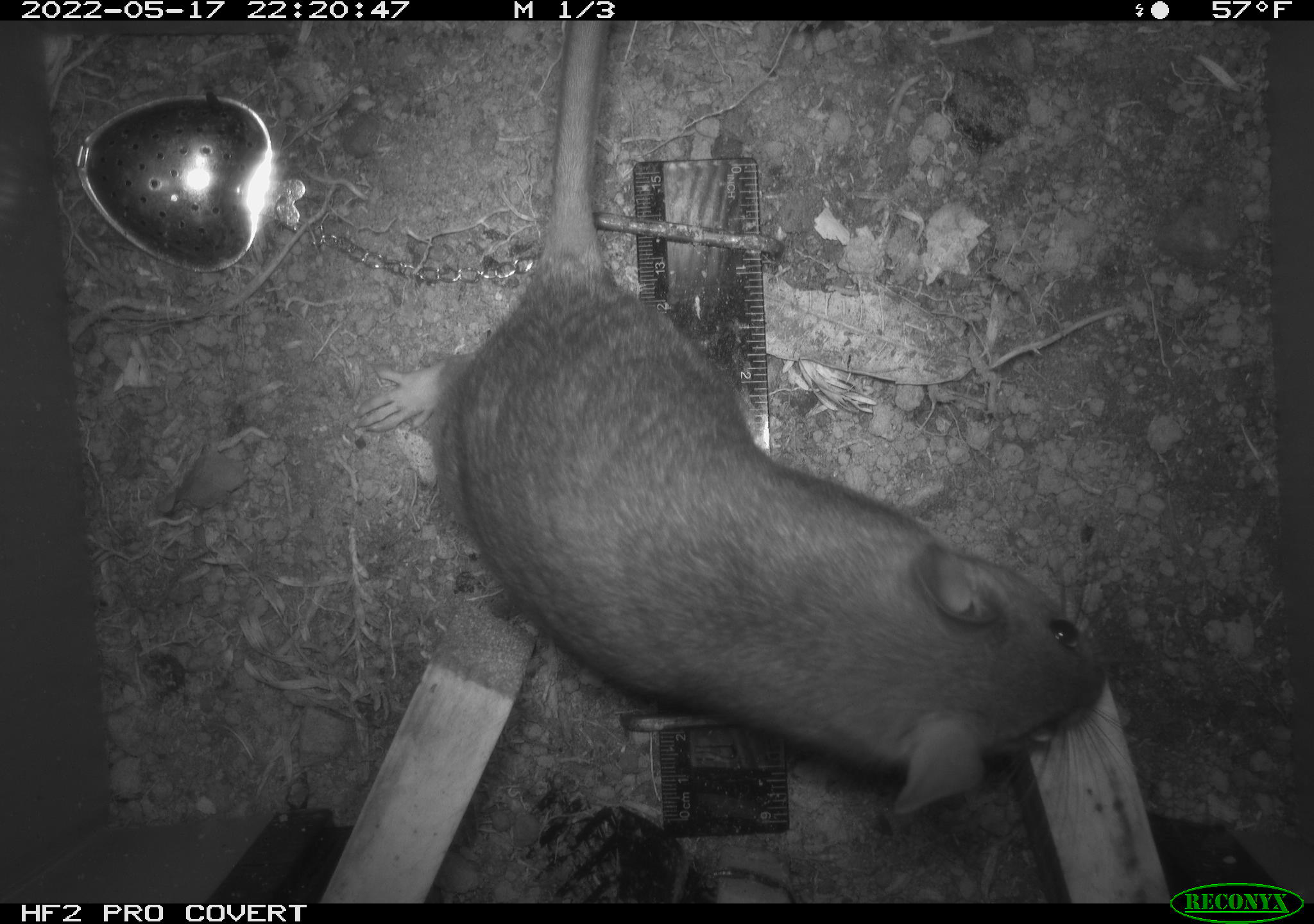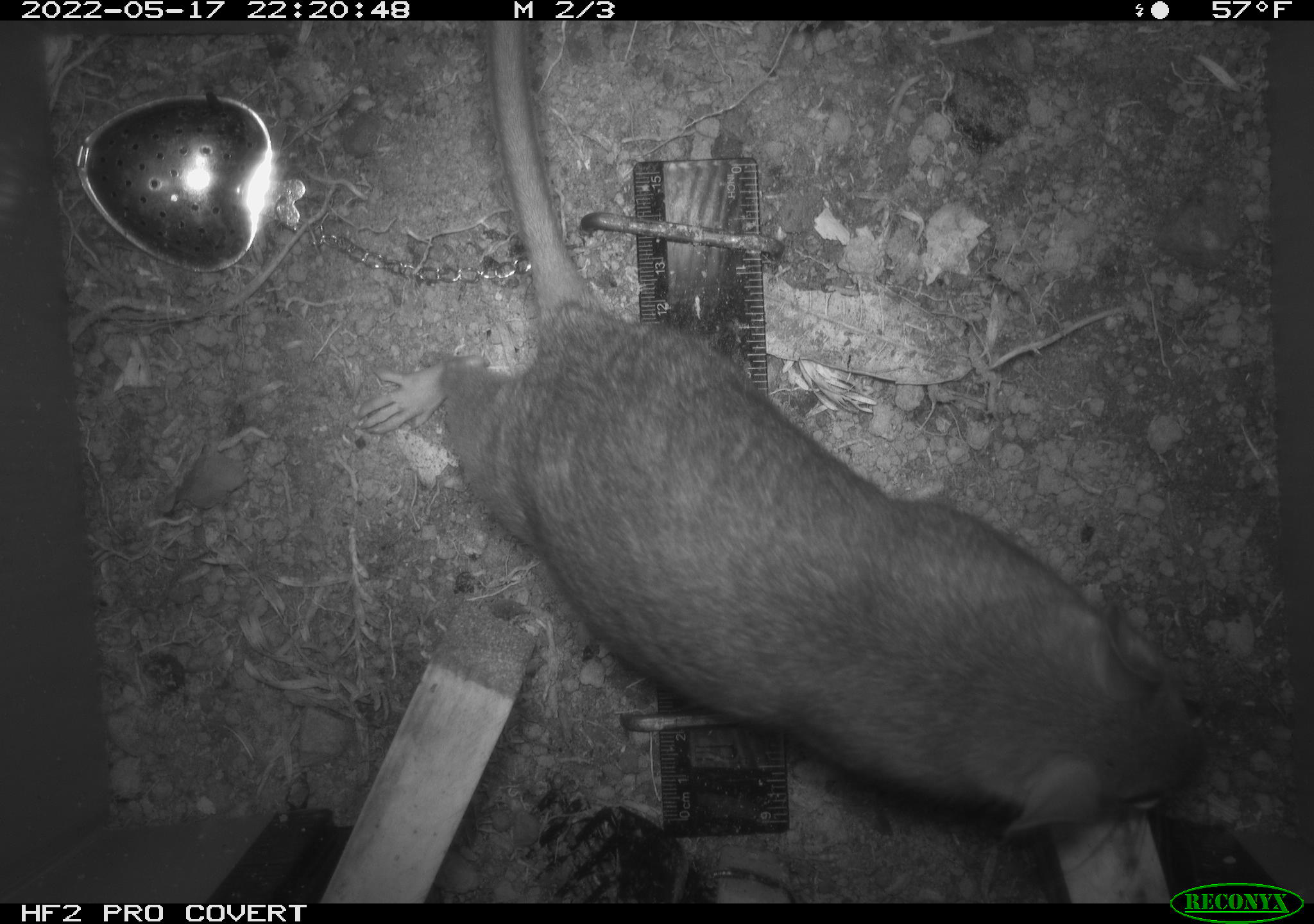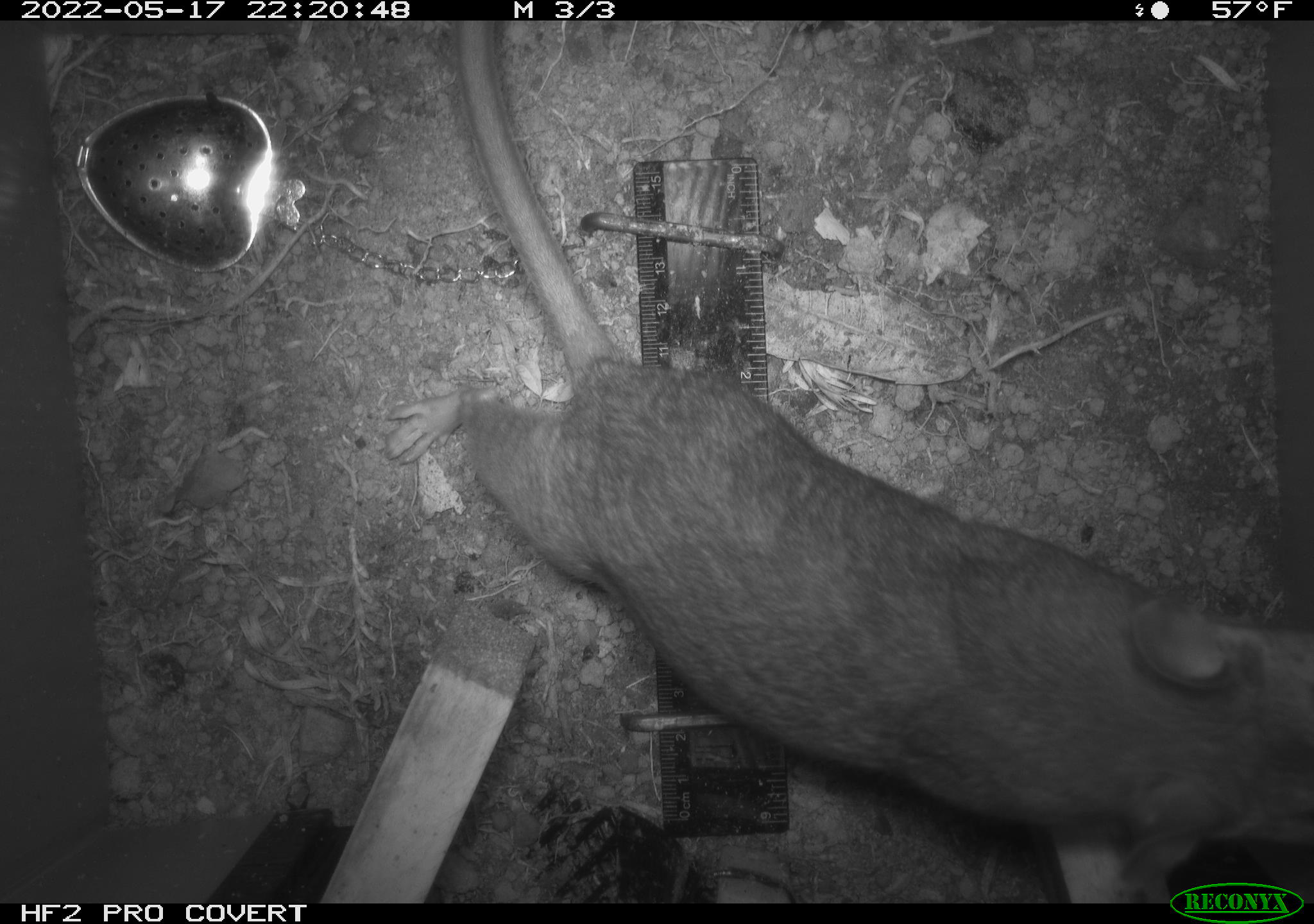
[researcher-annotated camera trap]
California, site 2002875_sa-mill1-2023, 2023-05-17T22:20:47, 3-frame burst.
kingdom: Animalia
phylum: Chordata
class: Mammalia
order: Rodentia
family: Cricetidae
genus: Neotoma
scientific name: Neotoma fuscipes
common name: dusky-footed woodrat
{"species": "dusky-footed woodrat (Neotoma fuscipes)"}